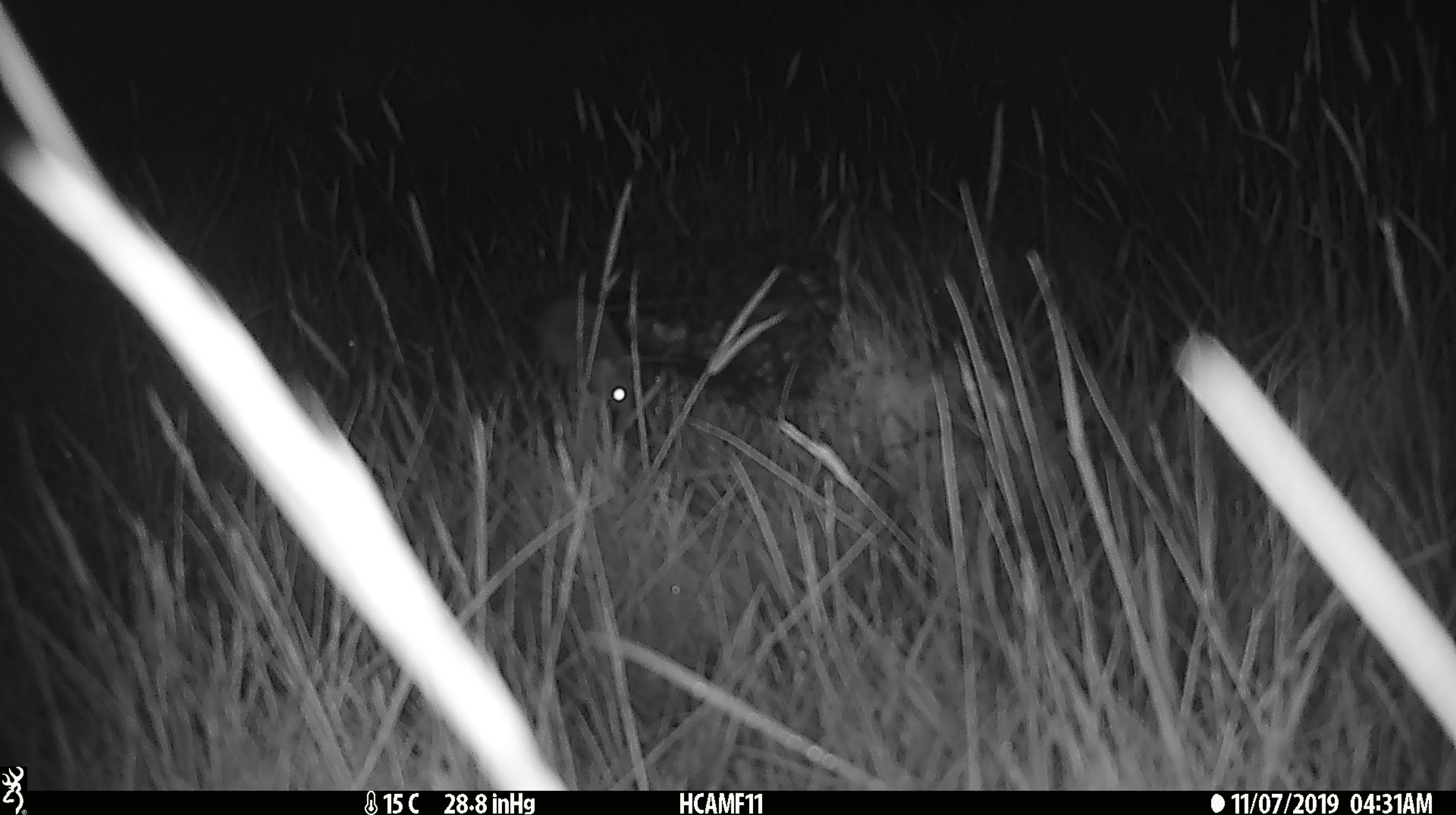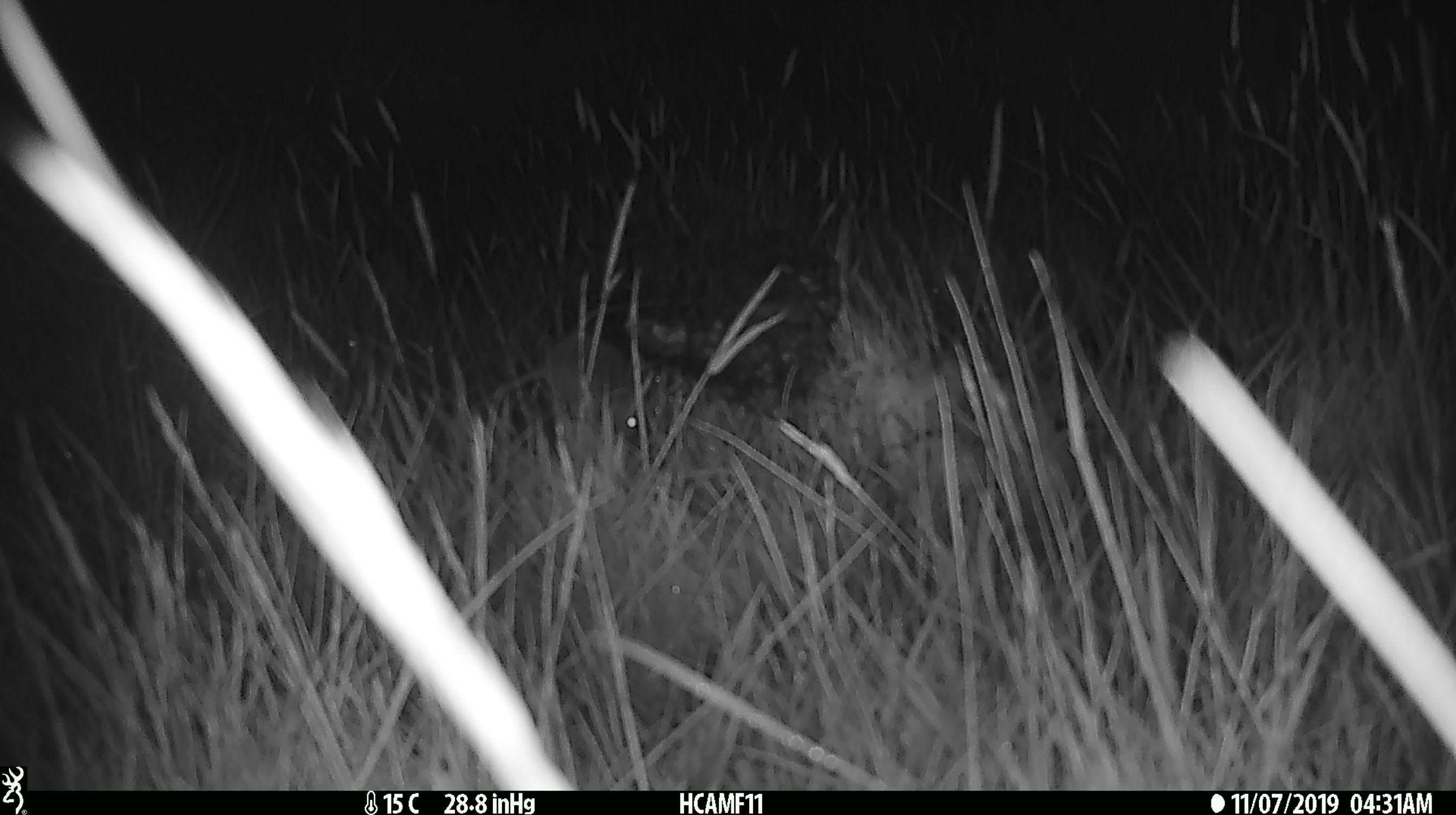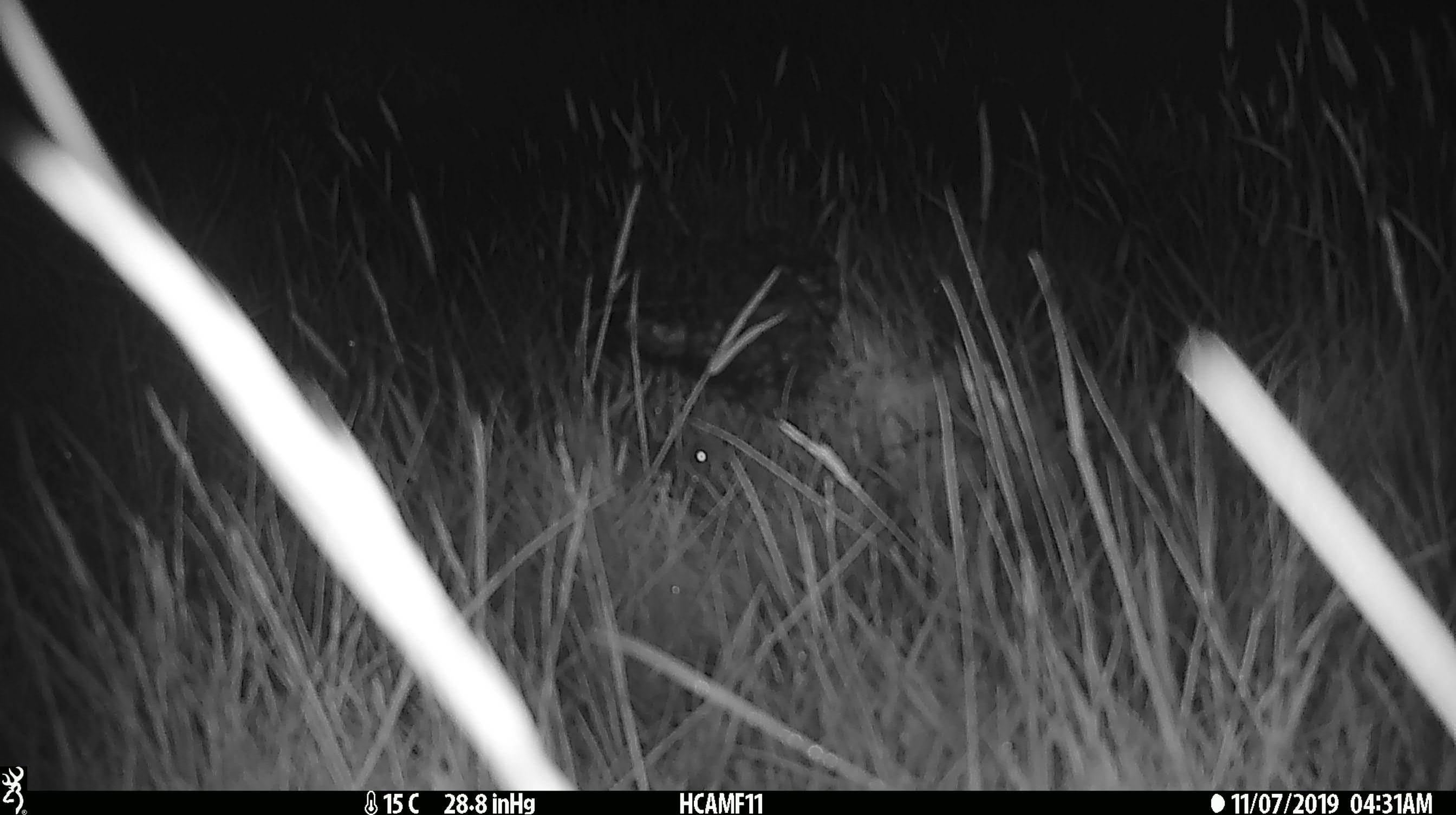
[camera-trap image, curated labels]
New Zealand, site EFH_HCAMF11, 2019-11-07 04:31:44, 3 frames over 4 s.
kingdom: Animalia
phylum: Chordata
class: Mammalia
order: Rodentia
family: Muridae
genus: Mus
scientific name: Mus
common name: mouse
Mouse (Mus).